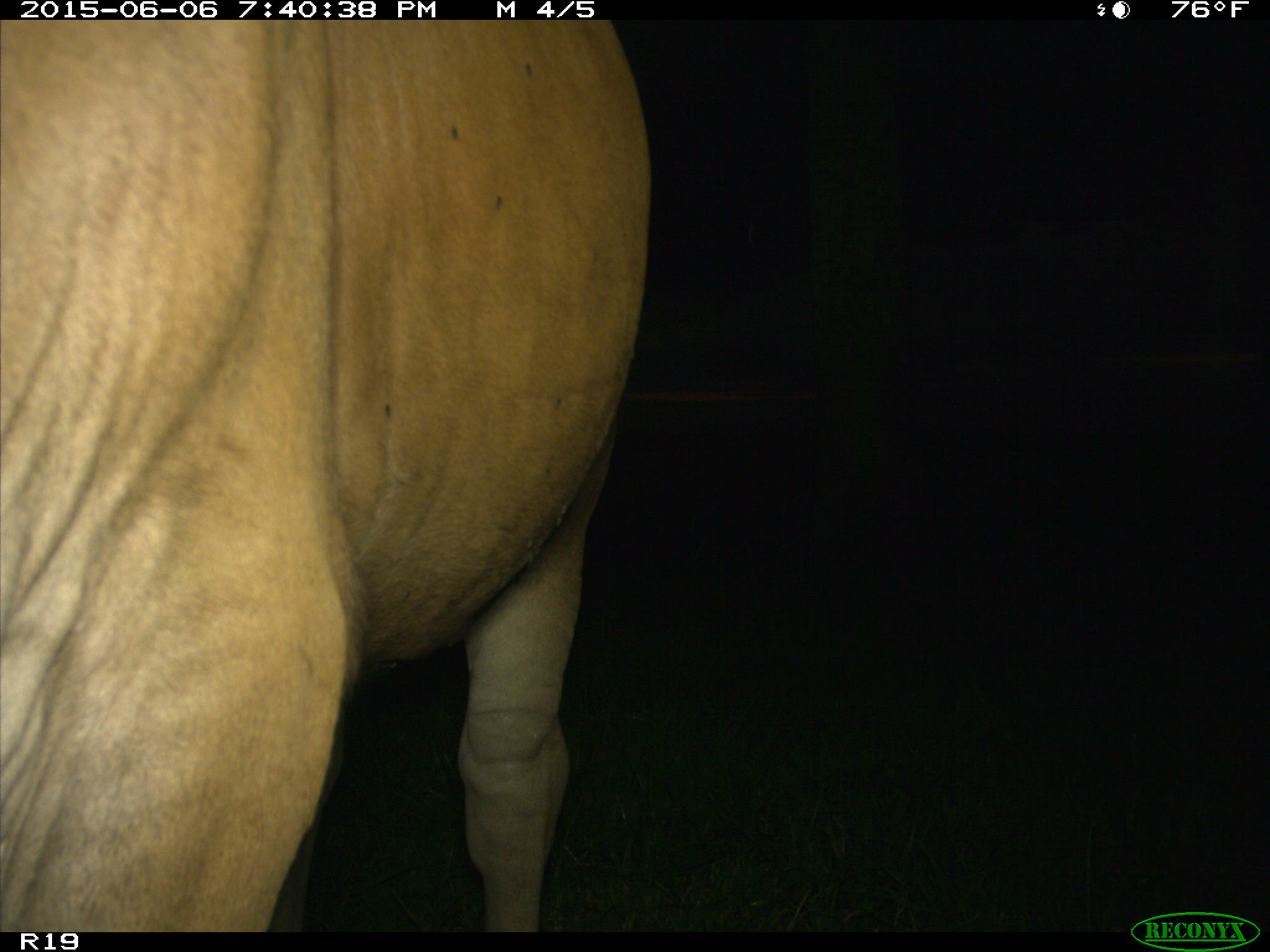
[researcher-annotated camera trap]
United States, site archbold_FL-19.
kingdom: Animalia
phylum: Chordata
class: Mammalia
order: Artiodactyla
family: Bovidae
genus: Bos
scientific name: Bos taurus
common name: domestic cow